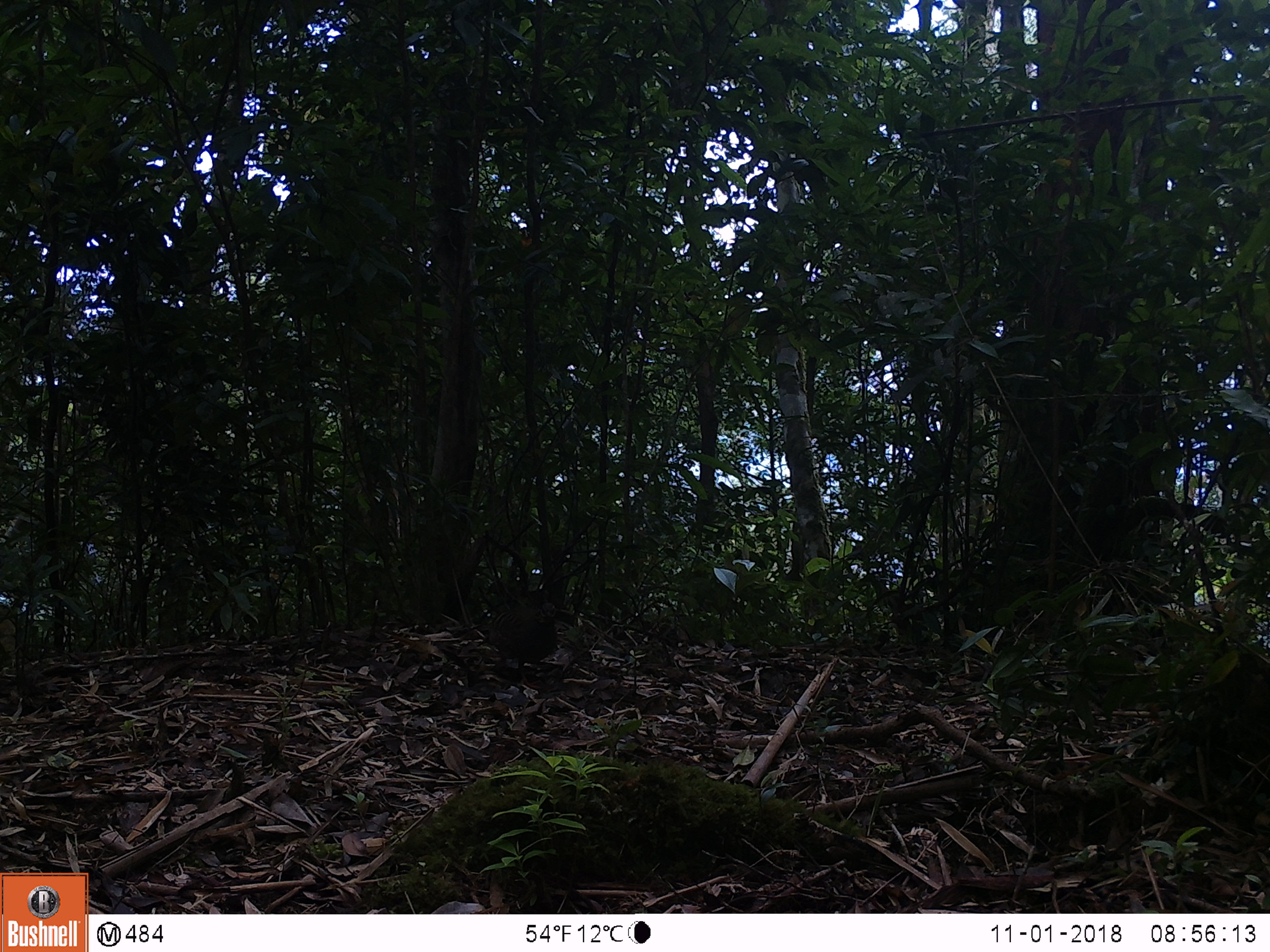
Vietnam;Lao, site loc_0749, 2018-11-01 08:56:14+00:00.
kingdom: Animalia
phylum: Chordata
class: Aves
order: Galliformes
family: Phasianidae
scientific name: Phasianidae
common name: partridge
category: unidentified partridge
Unidentified partridge (partridge) (Phasianidae). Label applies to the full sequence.